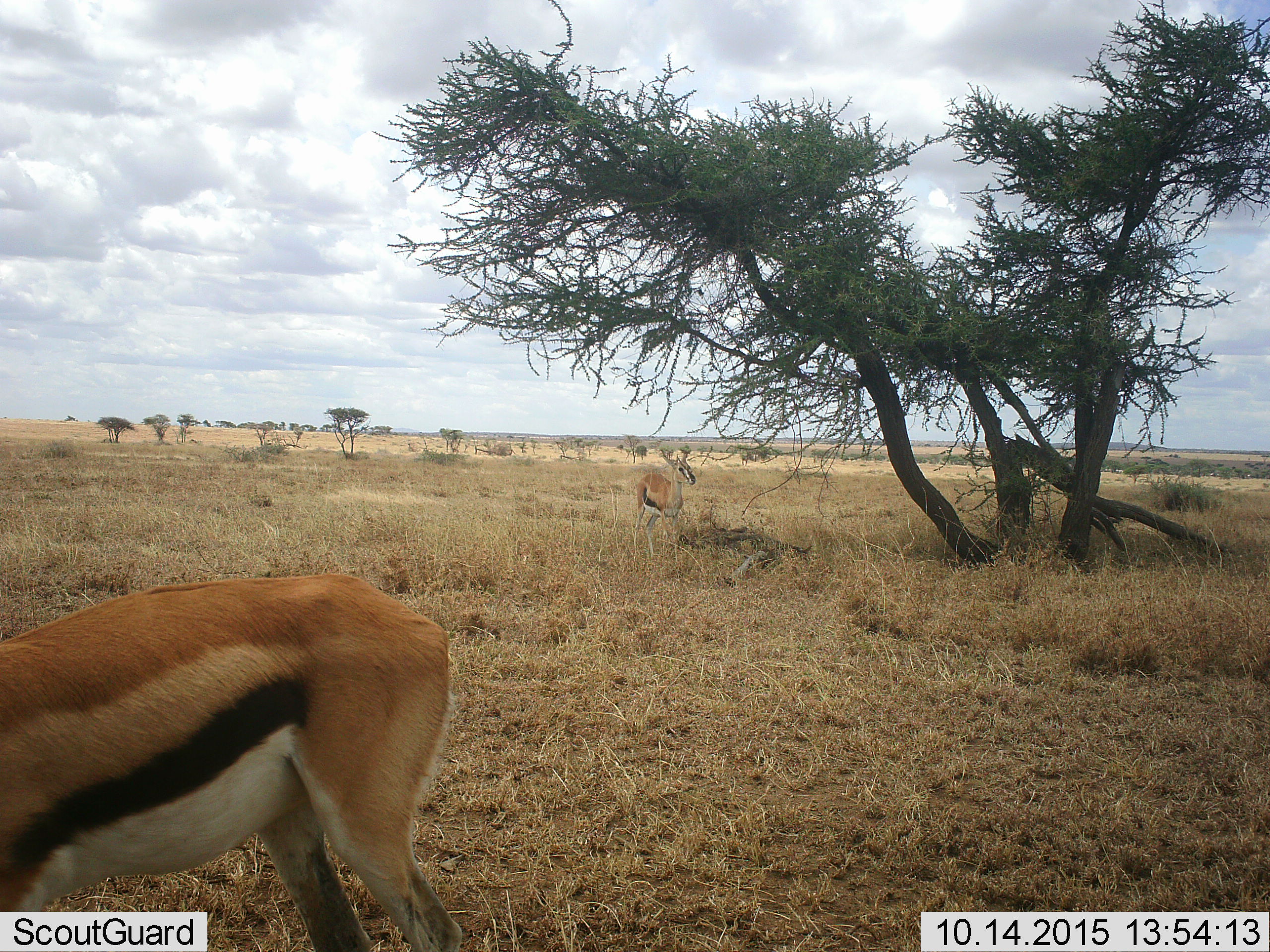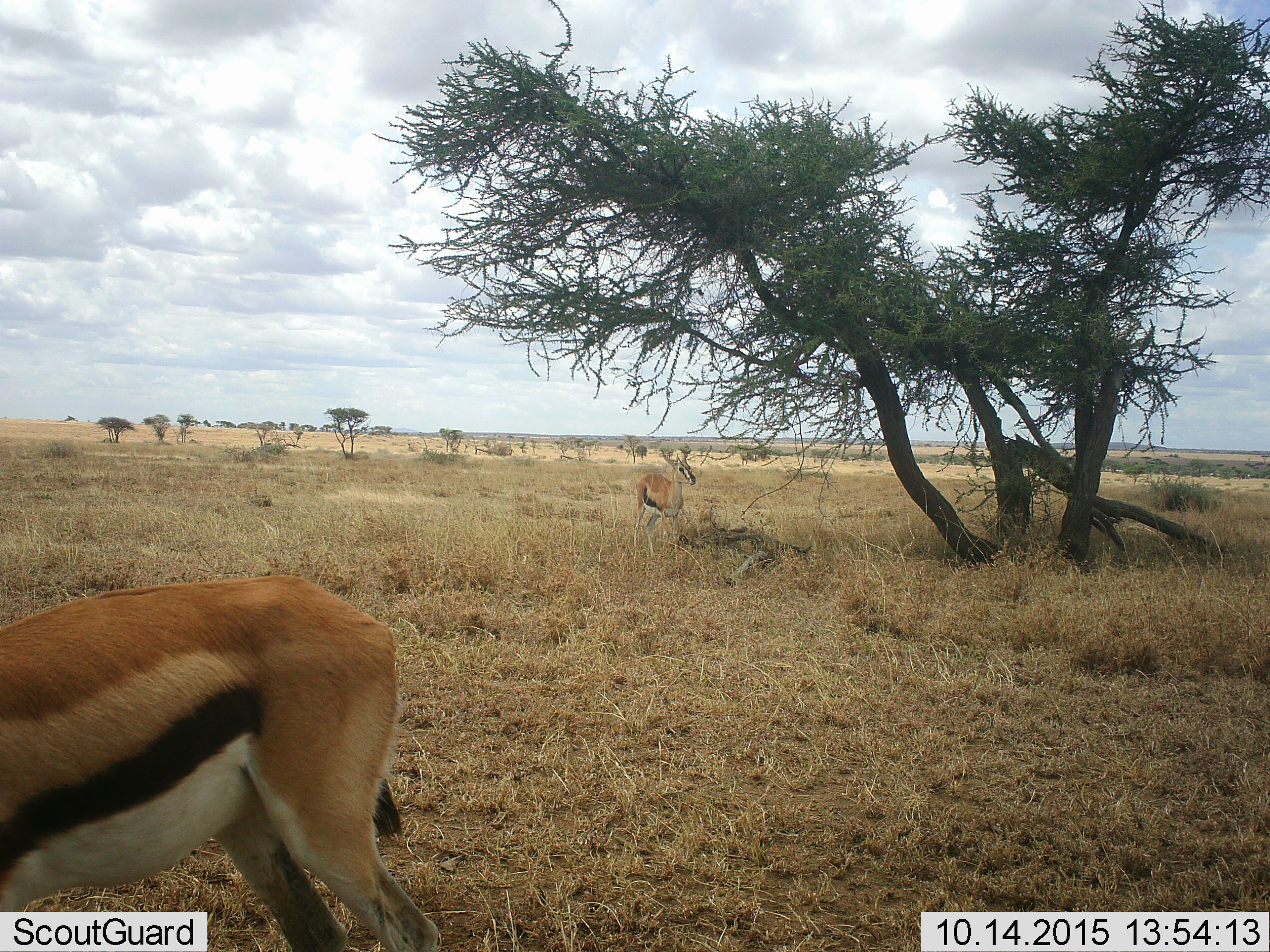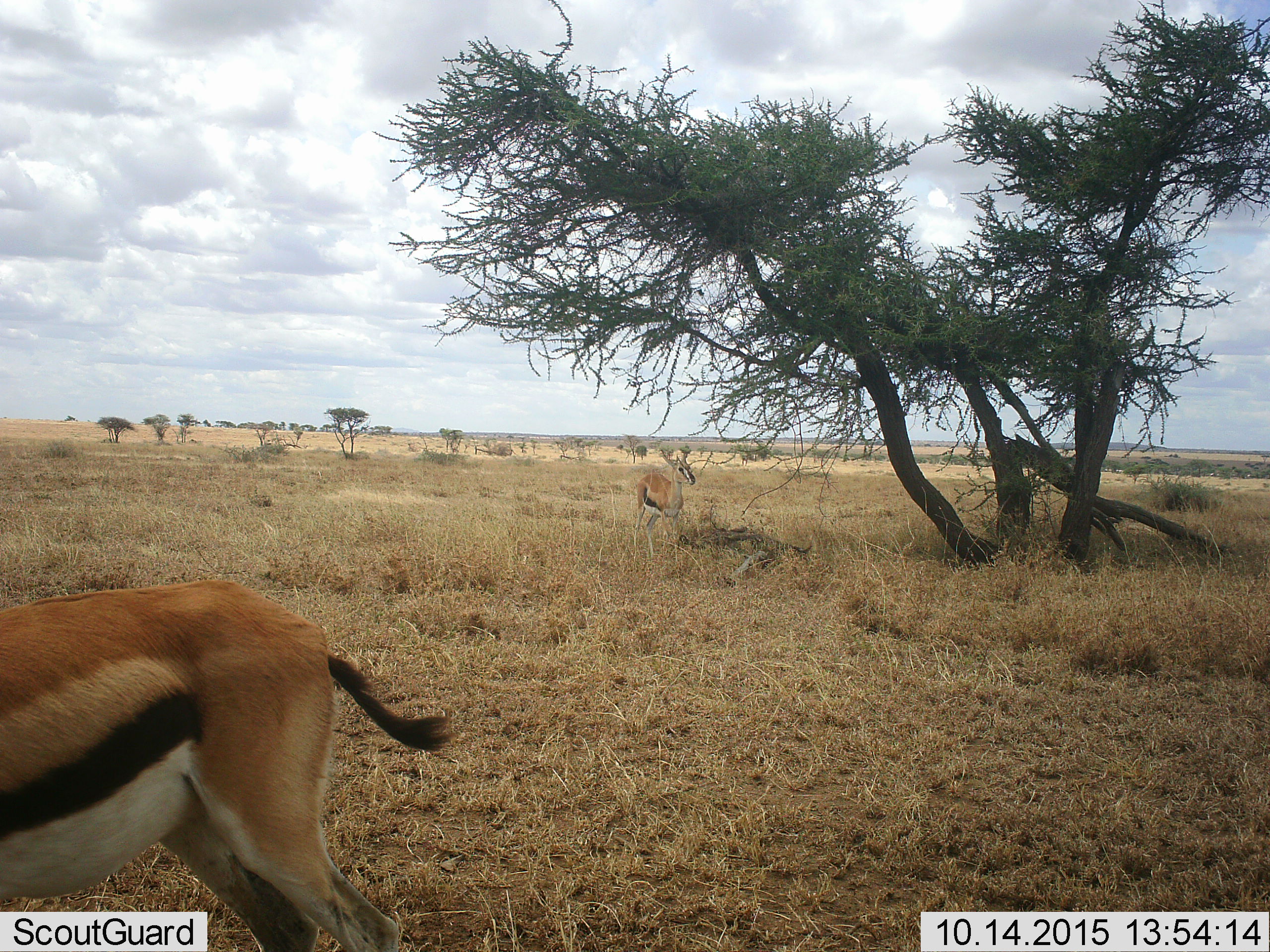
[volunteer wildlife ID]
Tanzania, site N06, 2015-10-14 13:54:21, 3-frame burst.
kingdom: Animalia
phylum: Chordata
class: Mammalia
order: Artiodactyla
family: Bovidae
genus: Eudorcas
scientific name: Eudorcas thomsonii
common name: thomson's gazelle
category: gazellethomsons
Gazellethomsons (thomson's gazelle) (Eudorcas thomsonii), count 2. Behavior (volunteer vote fractions): standing 62%, resting 0%, moving 62%, interacting 0%. Young present (vote fraction): 0%. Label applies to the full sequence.